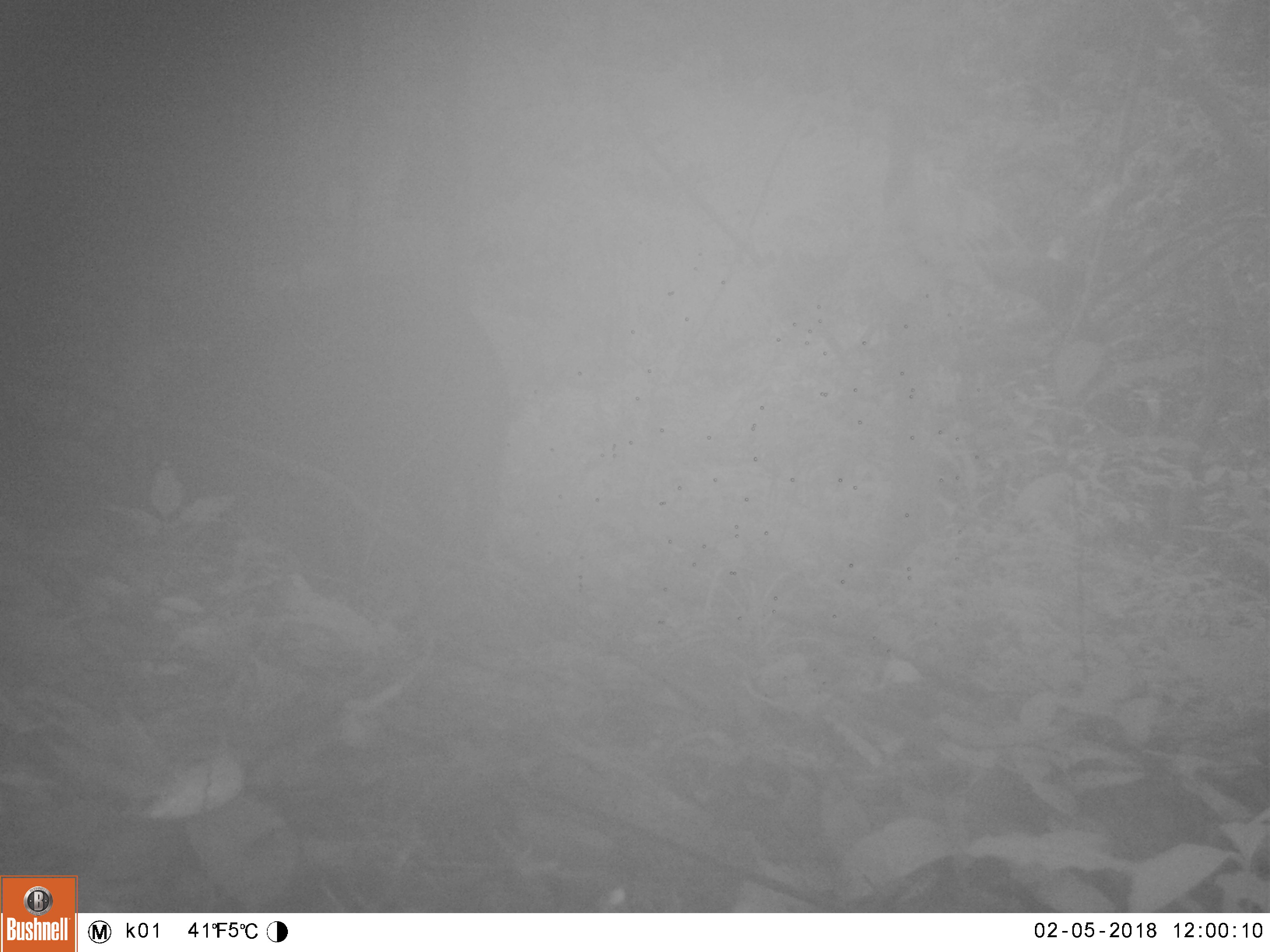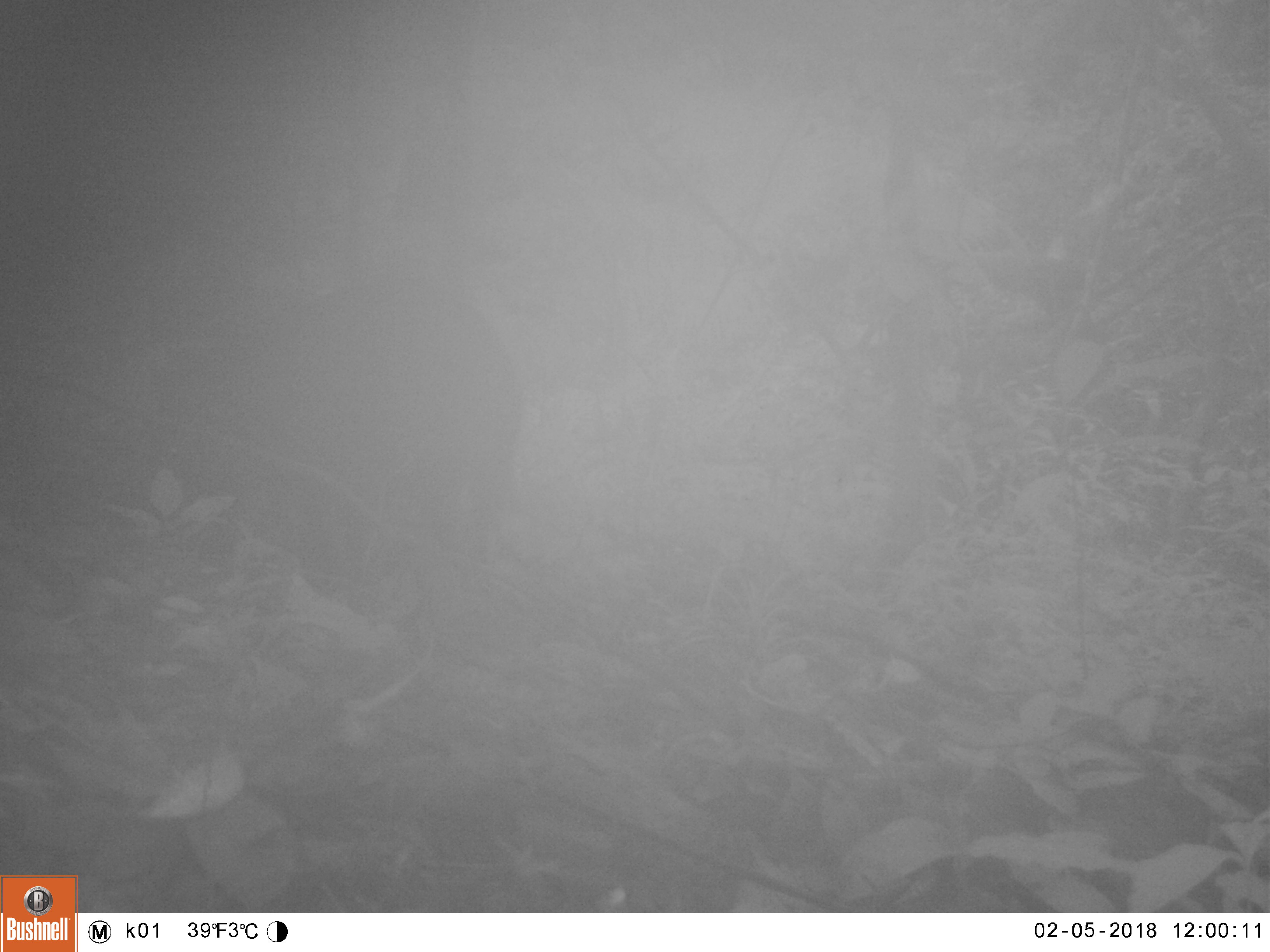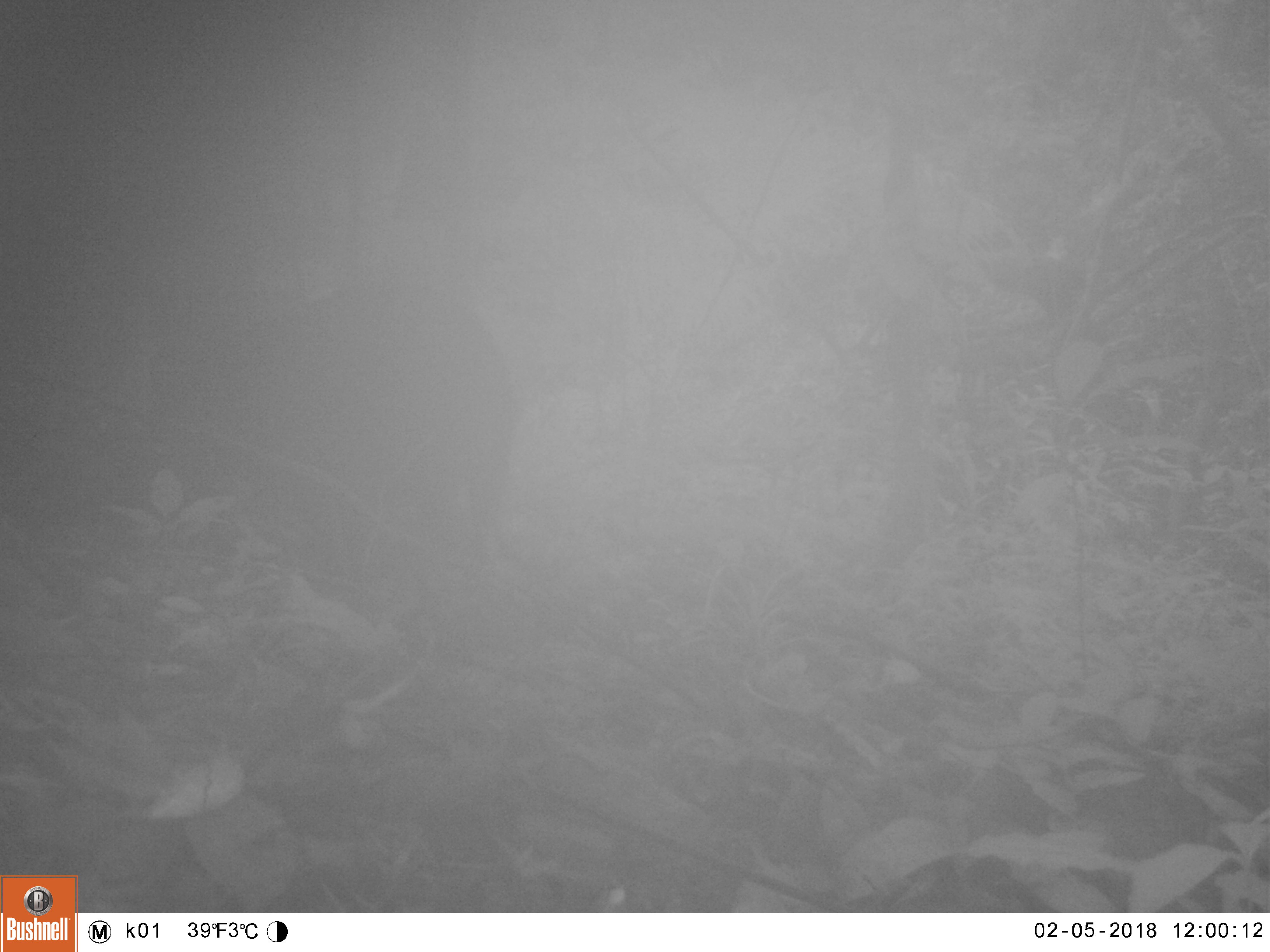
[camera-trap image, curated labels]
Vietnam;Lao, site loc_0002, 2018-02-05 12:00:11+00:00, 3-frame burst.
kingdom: Animalia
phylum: Chordata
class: Mammalia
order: Artiodactyla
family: Suidae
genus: Sus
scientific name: Sus scrofa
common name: eurasian wild pig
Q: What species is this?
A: Eurasian wild pig (Sus scrofa).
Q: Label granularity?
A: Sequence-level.